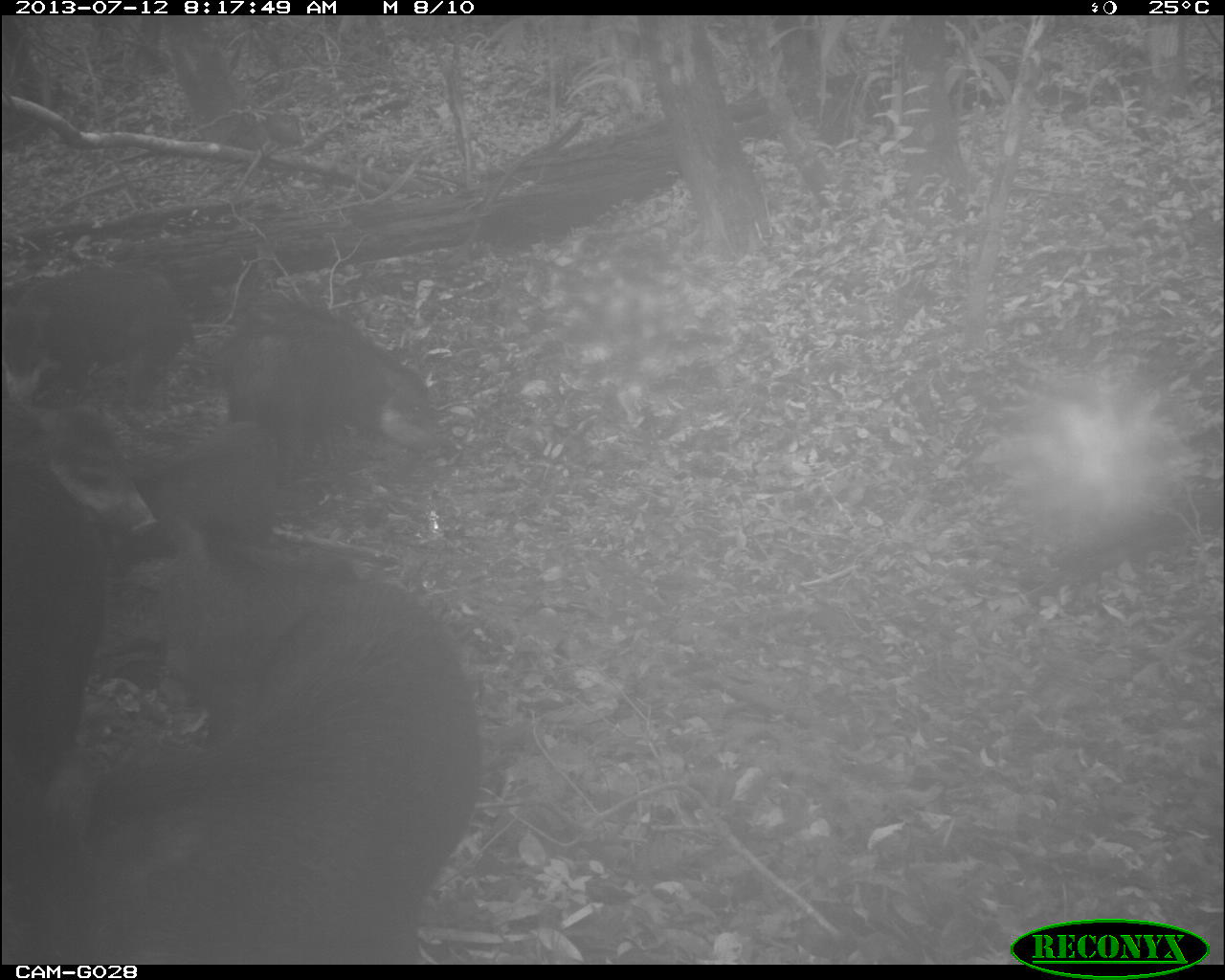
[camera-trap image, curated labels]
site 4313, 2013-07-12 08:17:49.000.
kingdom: Animalia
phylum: Chordata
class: Mammalia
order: Artiodactyla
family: Tayassuidae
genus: Tayassu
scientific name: Tayassu pecari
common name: white-lipped peccary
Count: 25.